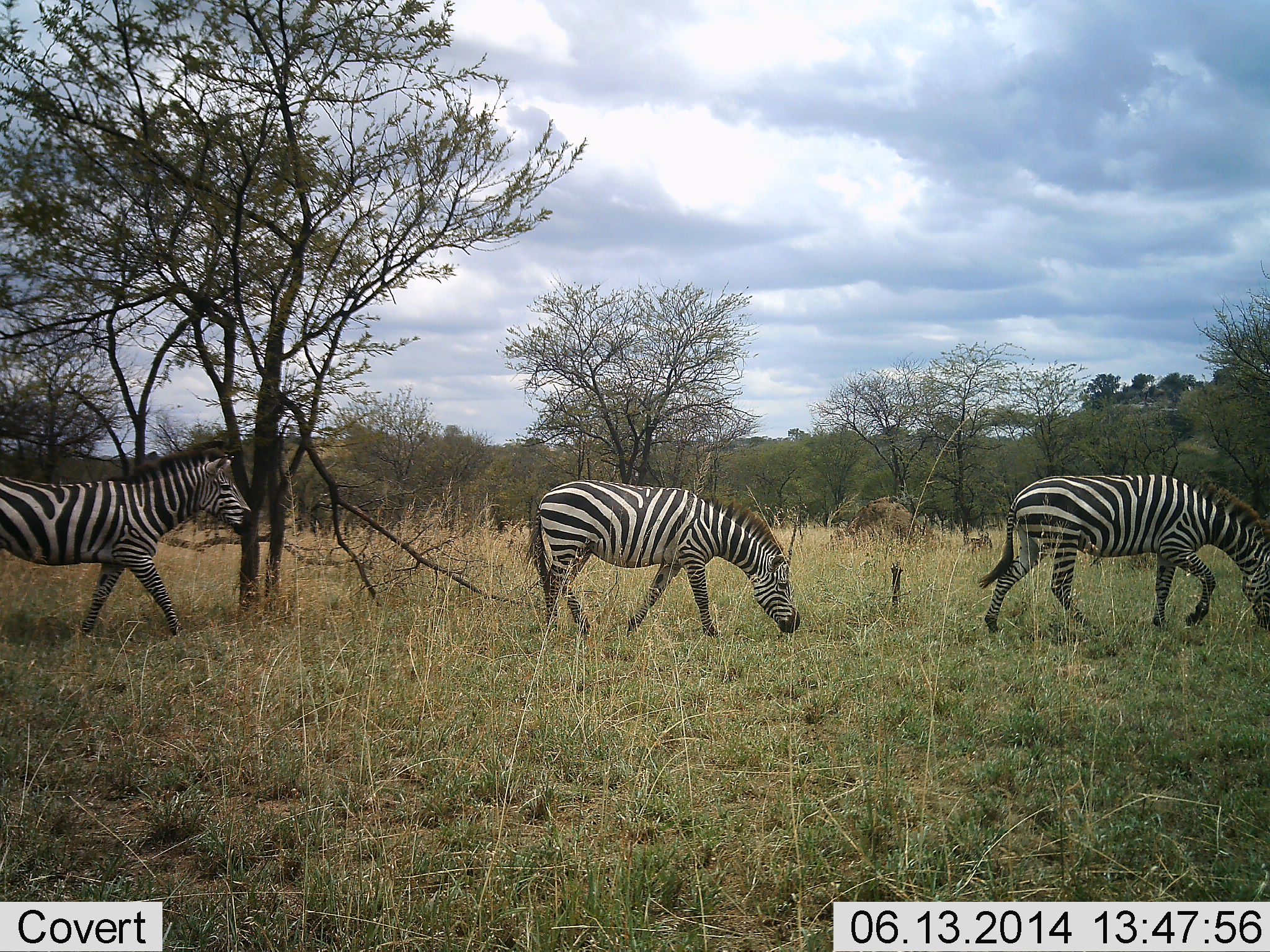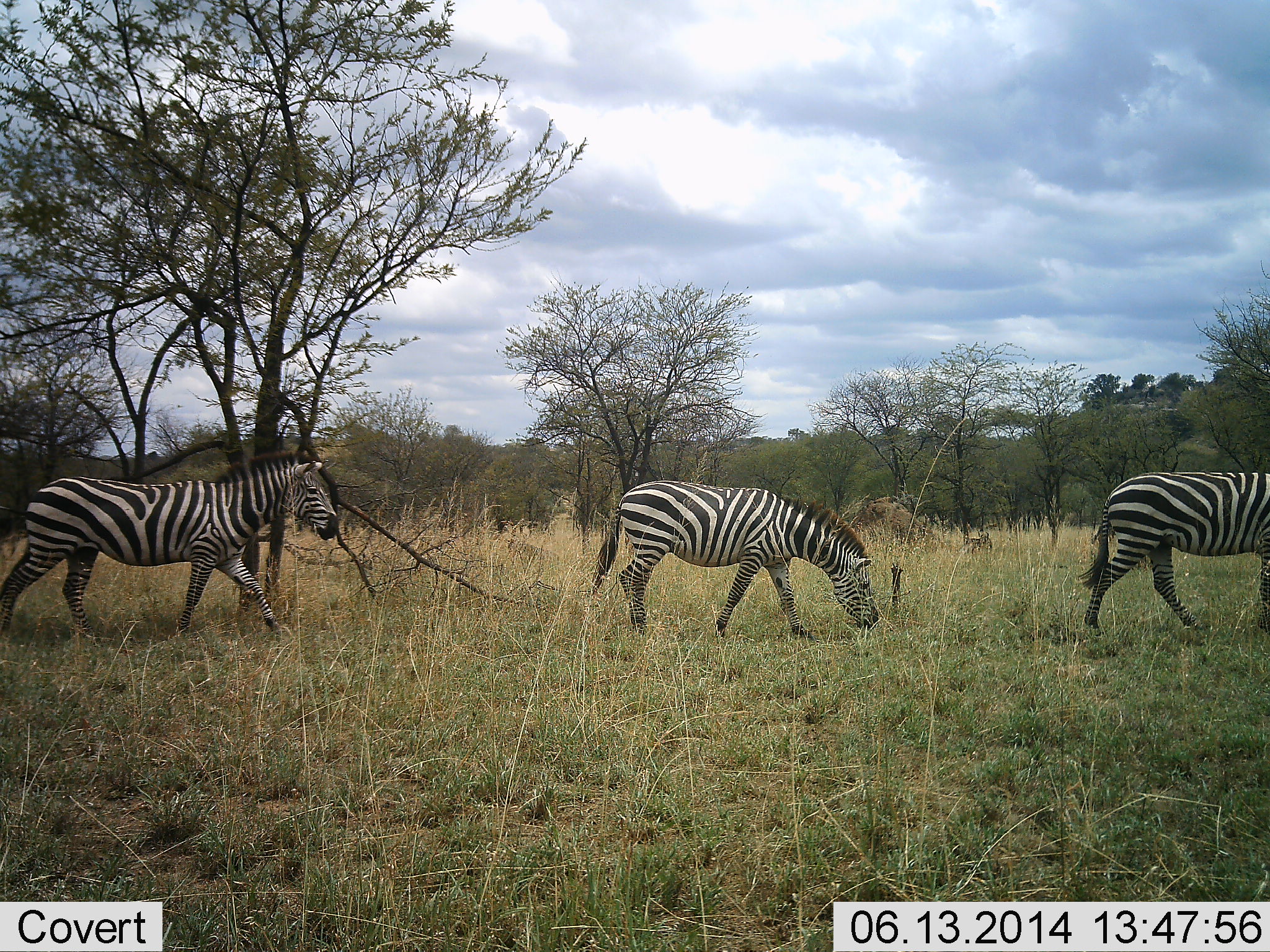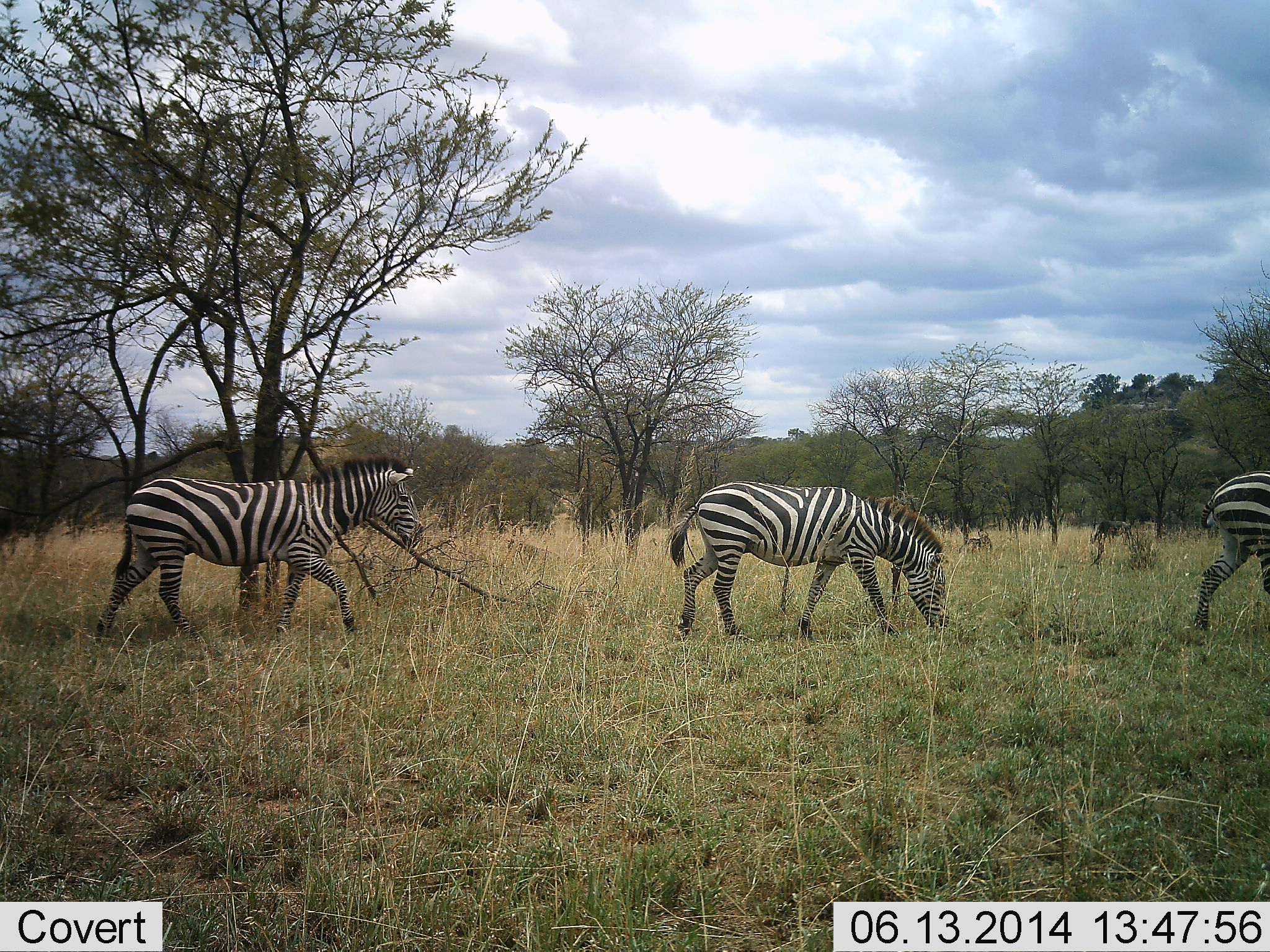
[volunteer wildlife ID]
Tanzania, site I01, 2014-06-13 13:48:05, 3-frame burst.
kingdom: Animalia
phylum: Chordata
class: Mammalia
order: Perissodactyla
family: Equidae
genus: Equus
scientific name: Equus quagga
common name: plains zebra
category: zebra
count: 3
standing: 0%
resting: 0%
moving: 100%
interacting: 0%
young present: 0%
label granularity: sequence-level